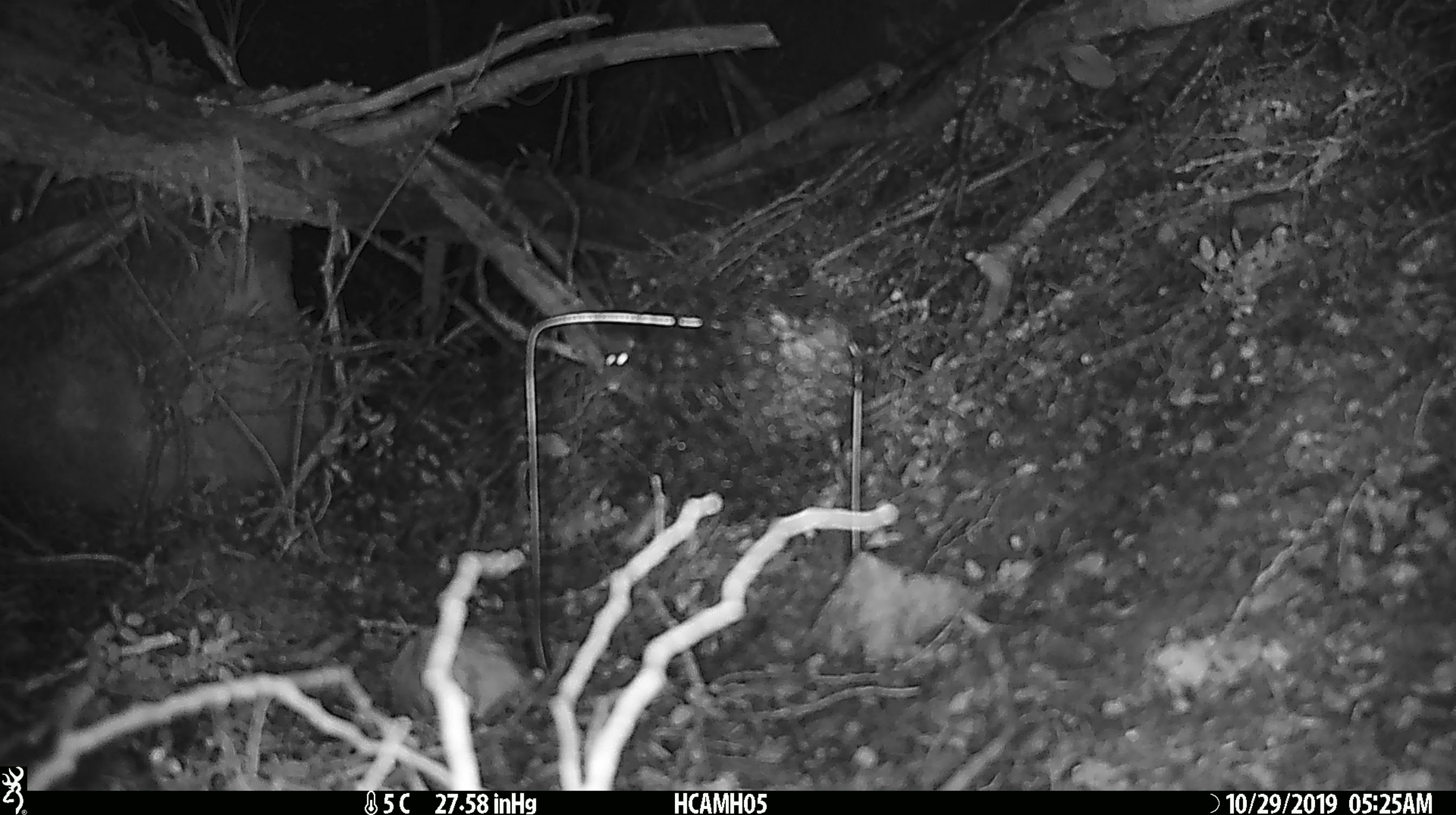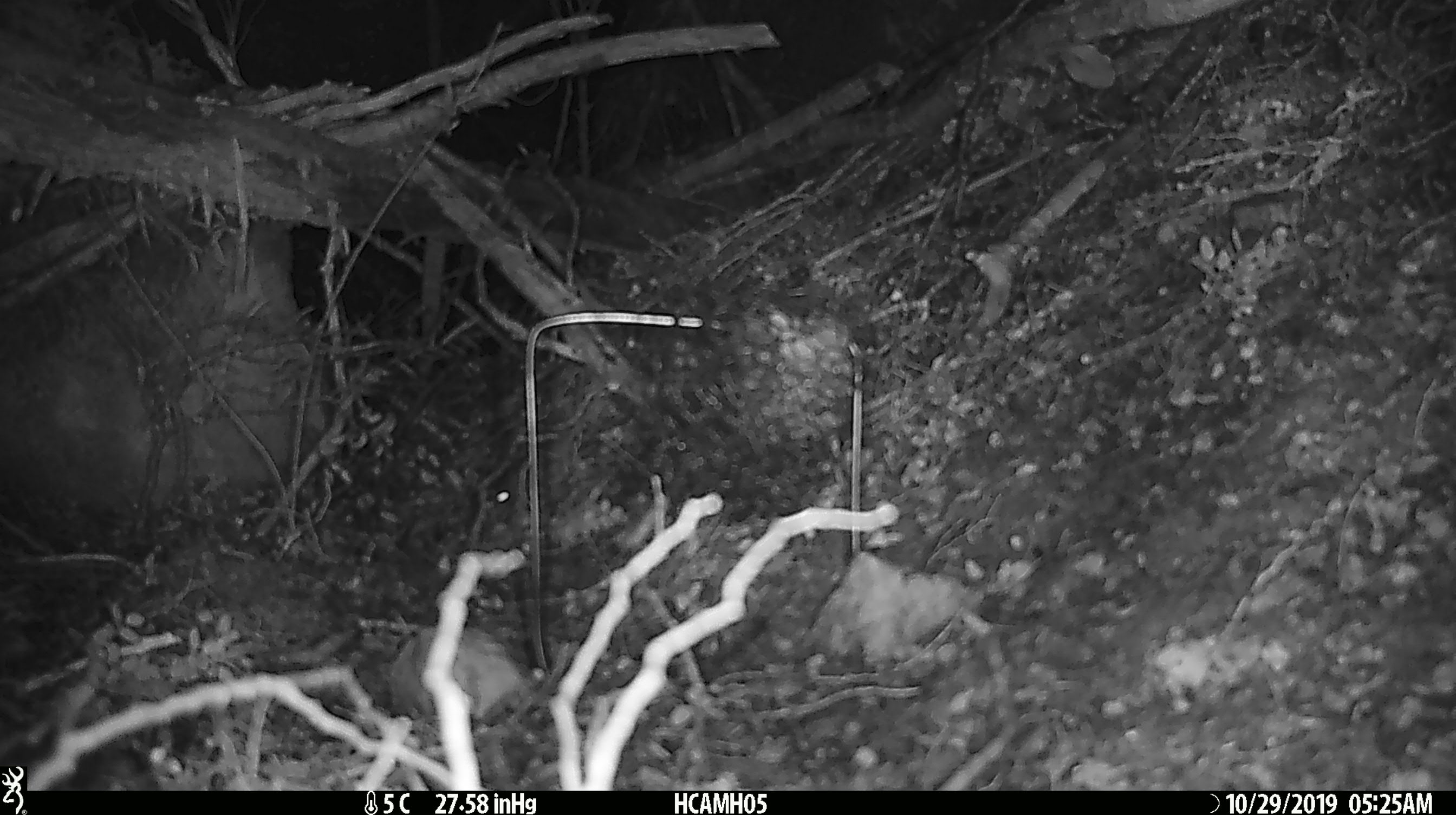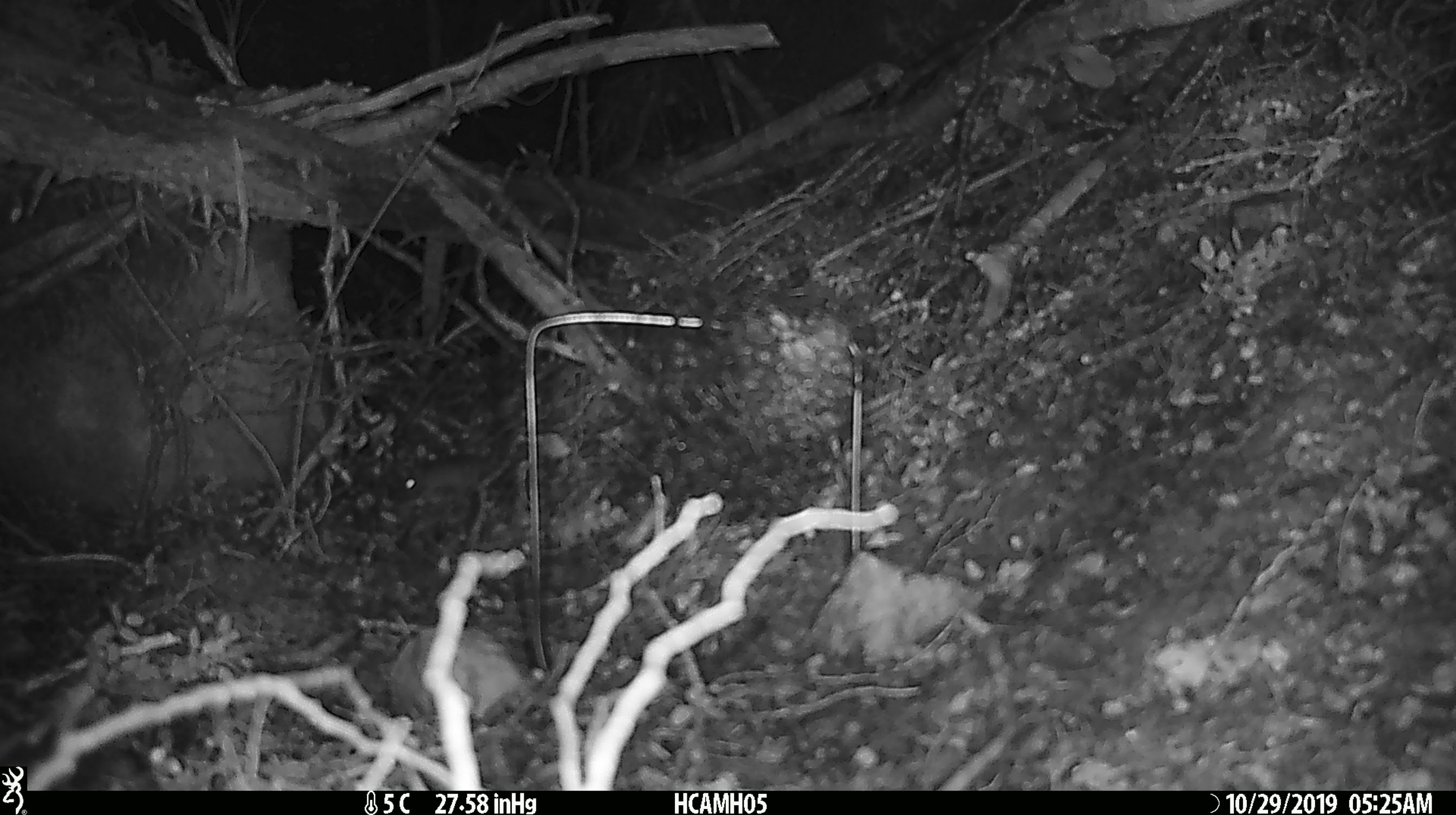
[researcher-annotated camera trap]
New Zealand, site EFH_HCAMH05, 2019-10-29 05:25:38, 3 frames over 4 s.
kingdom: Animalia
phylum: Chordata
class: Mammalia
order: Rodentia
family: Muridae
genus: Mus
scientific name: Mus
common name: mouse